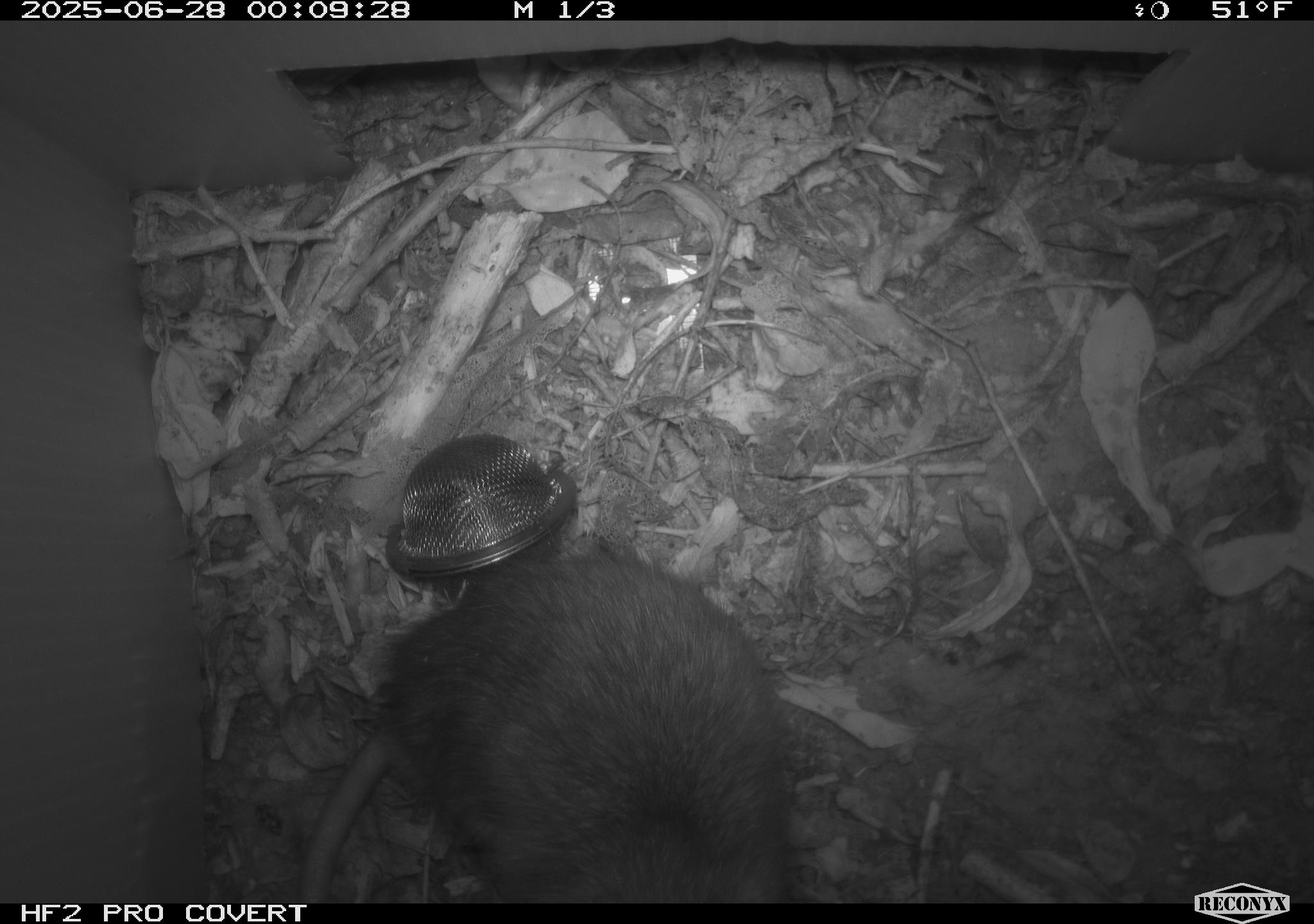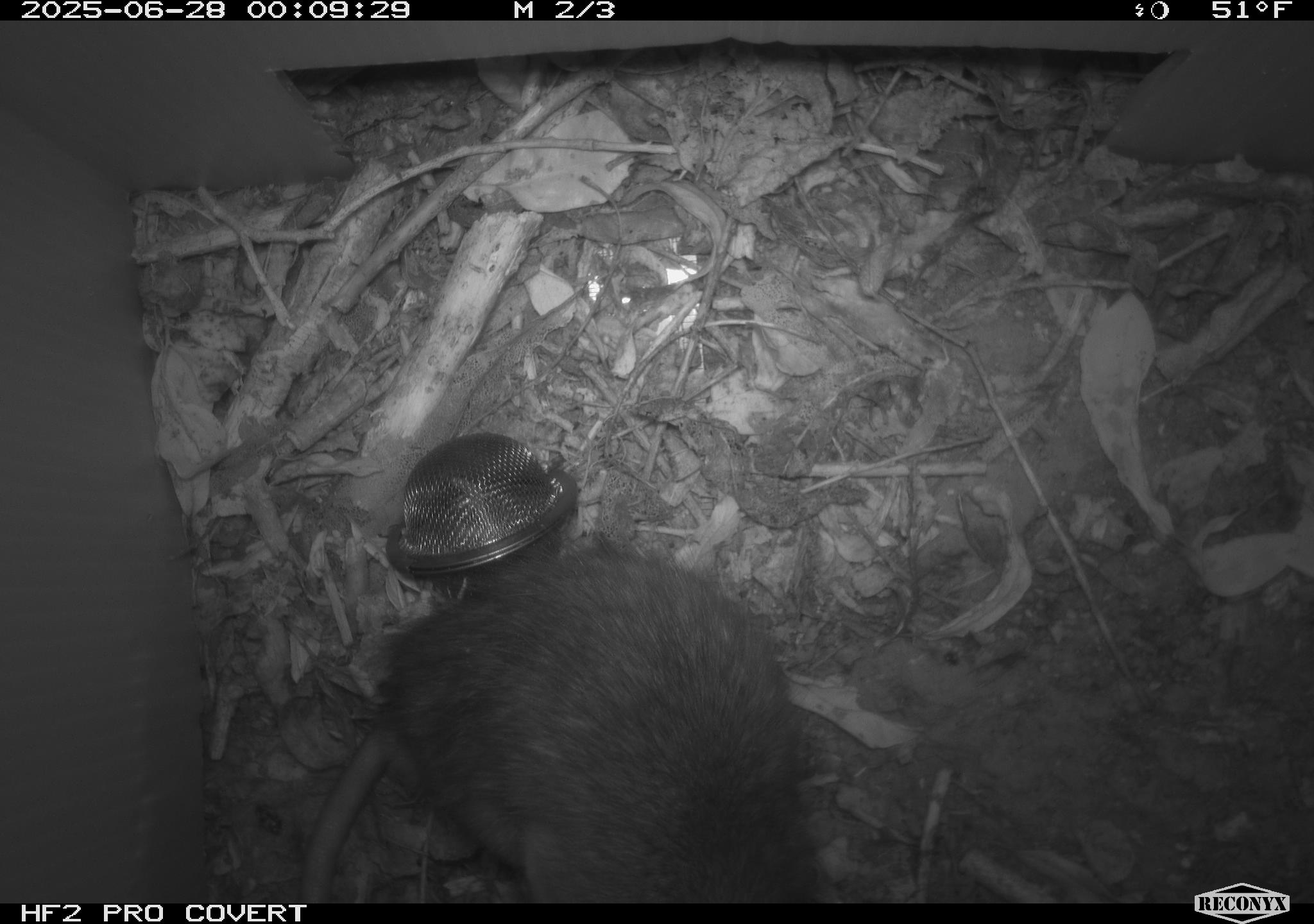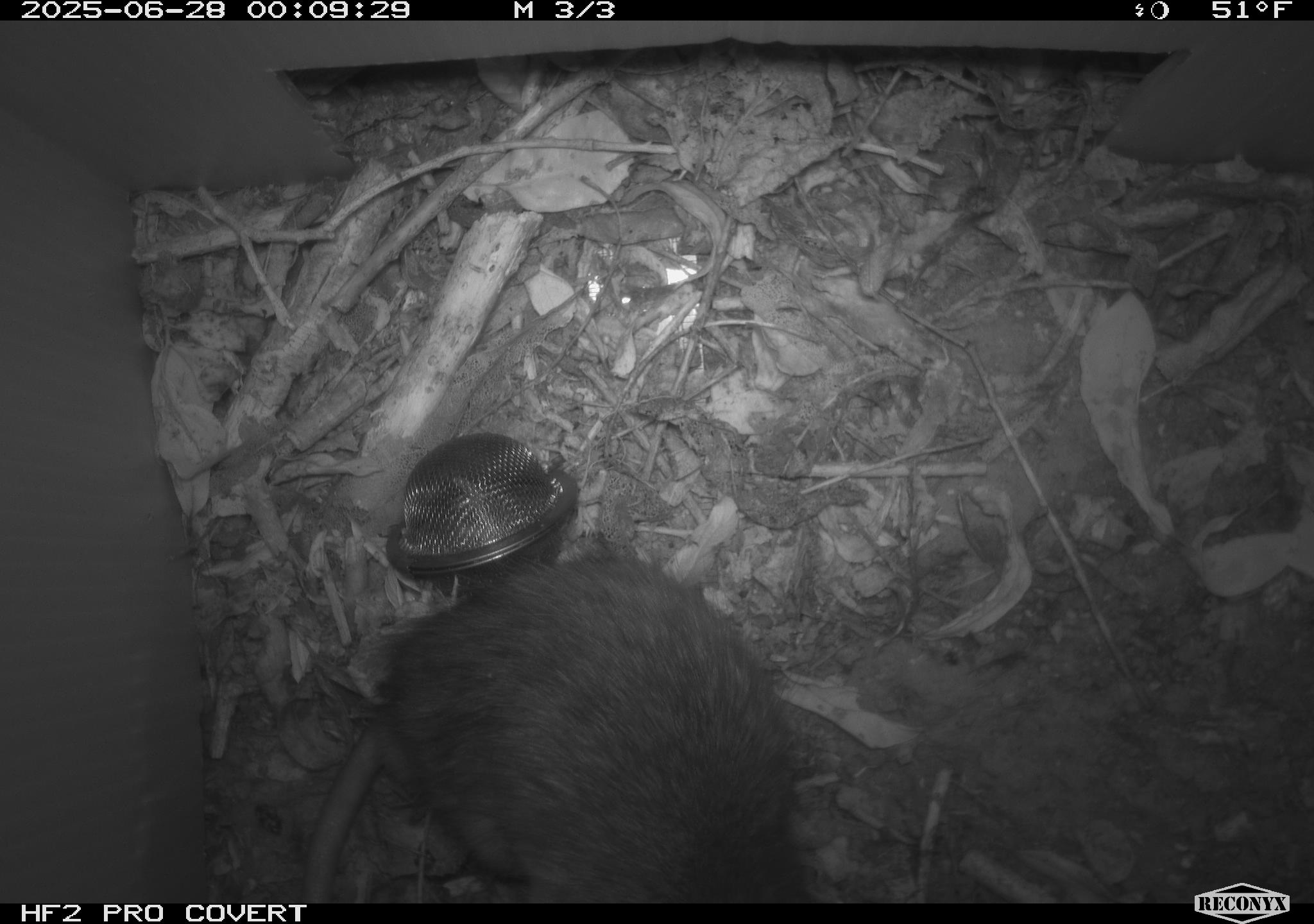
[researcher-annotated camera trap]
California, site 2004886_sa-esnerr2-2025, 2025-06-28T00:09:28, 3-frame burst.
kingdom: Animalia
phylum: Chordata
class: Mammalia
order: Rodentia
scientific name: Rodentia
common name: rodent